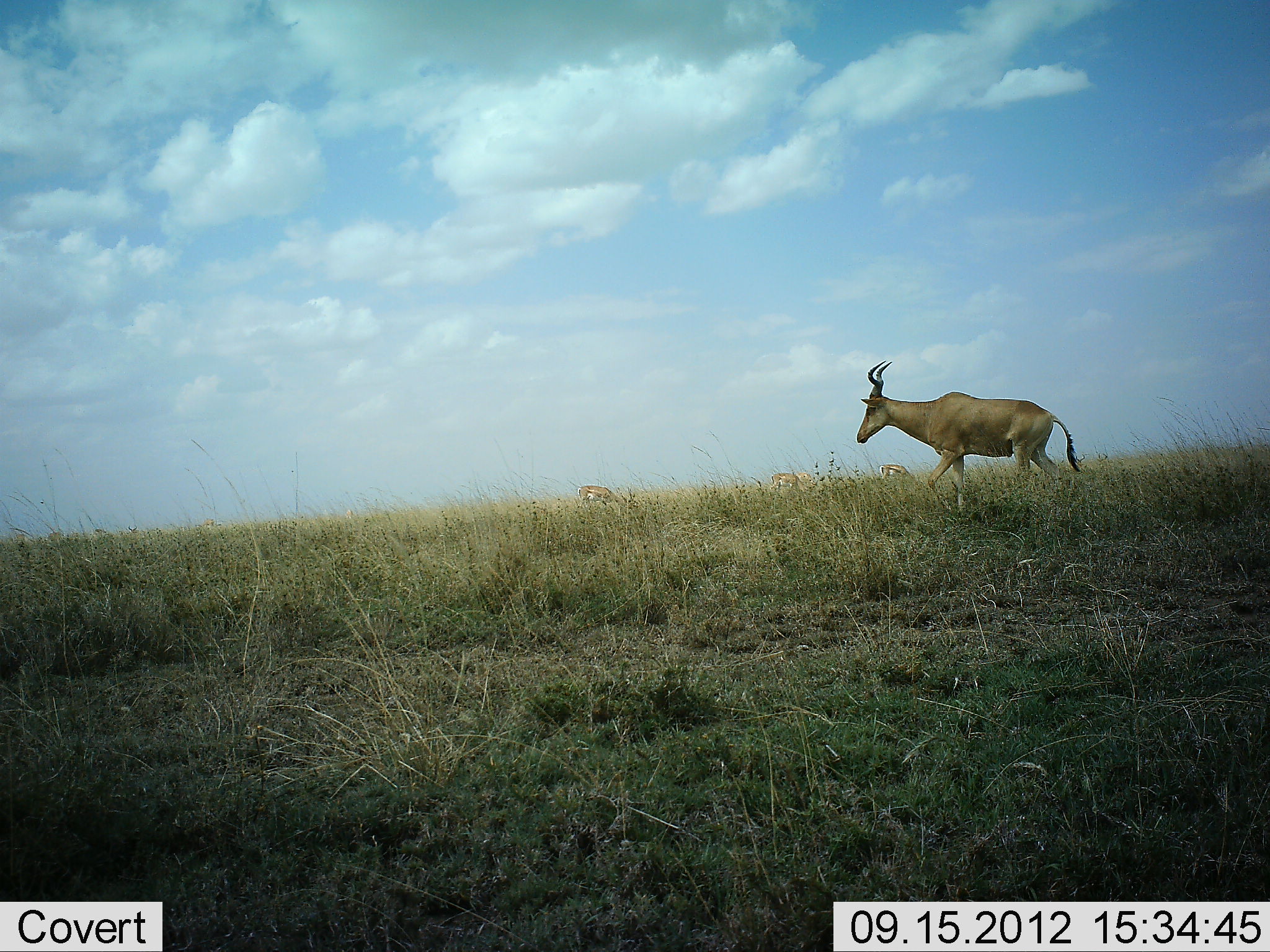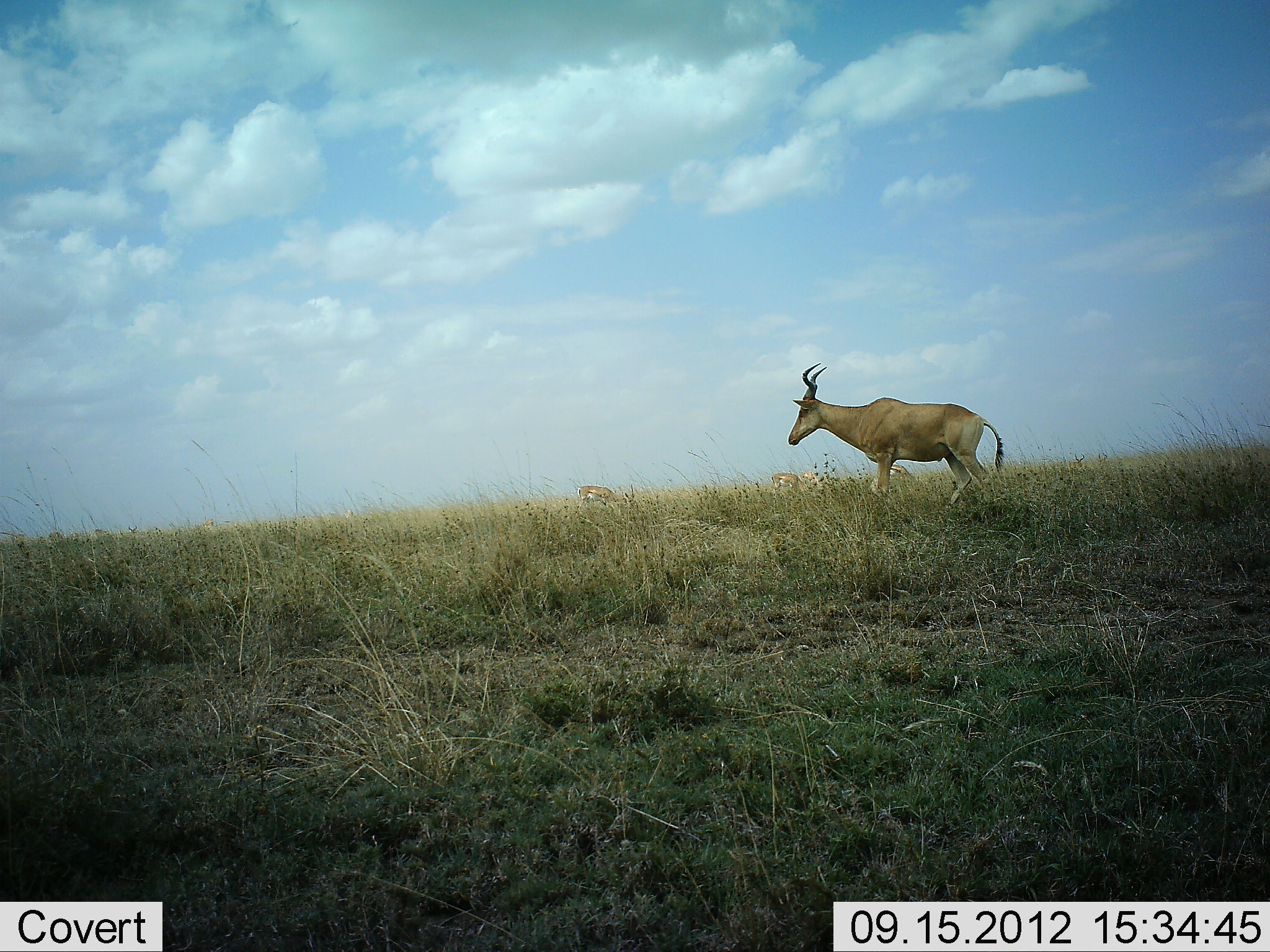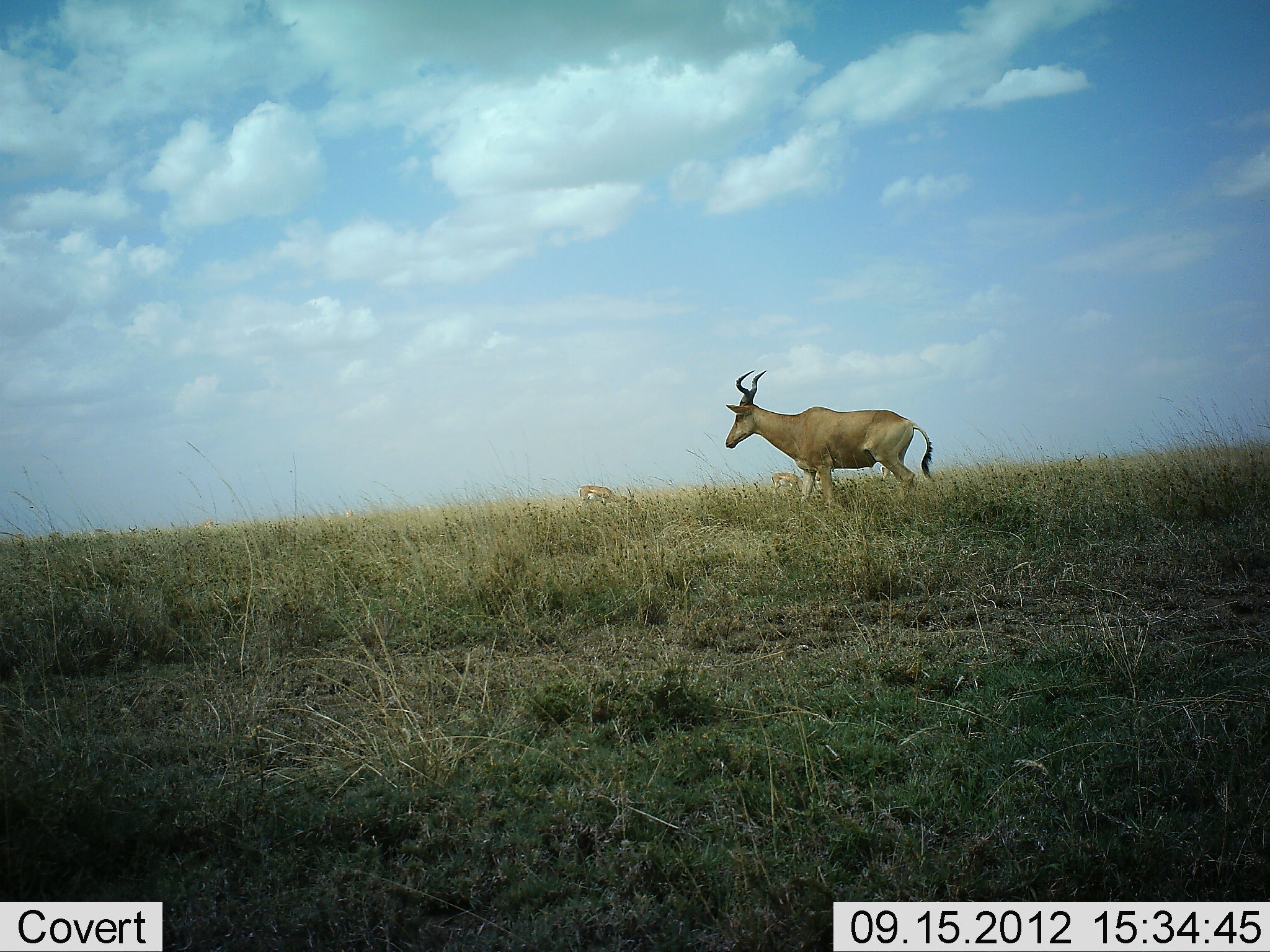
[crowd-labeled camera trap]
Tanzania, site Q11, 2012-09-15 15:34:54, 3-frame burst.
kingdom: Animalia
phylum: Chordata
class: Mammalia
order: Artiodactyla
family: Bovidae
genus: Alcelaphus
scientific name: Alcelaphus buselaphus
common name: hartebeest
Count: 1.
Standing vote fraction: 18%.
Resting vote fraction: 0%.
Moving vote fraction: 94%.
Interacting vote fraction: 0%.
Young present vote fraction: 0%.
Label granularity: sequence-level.